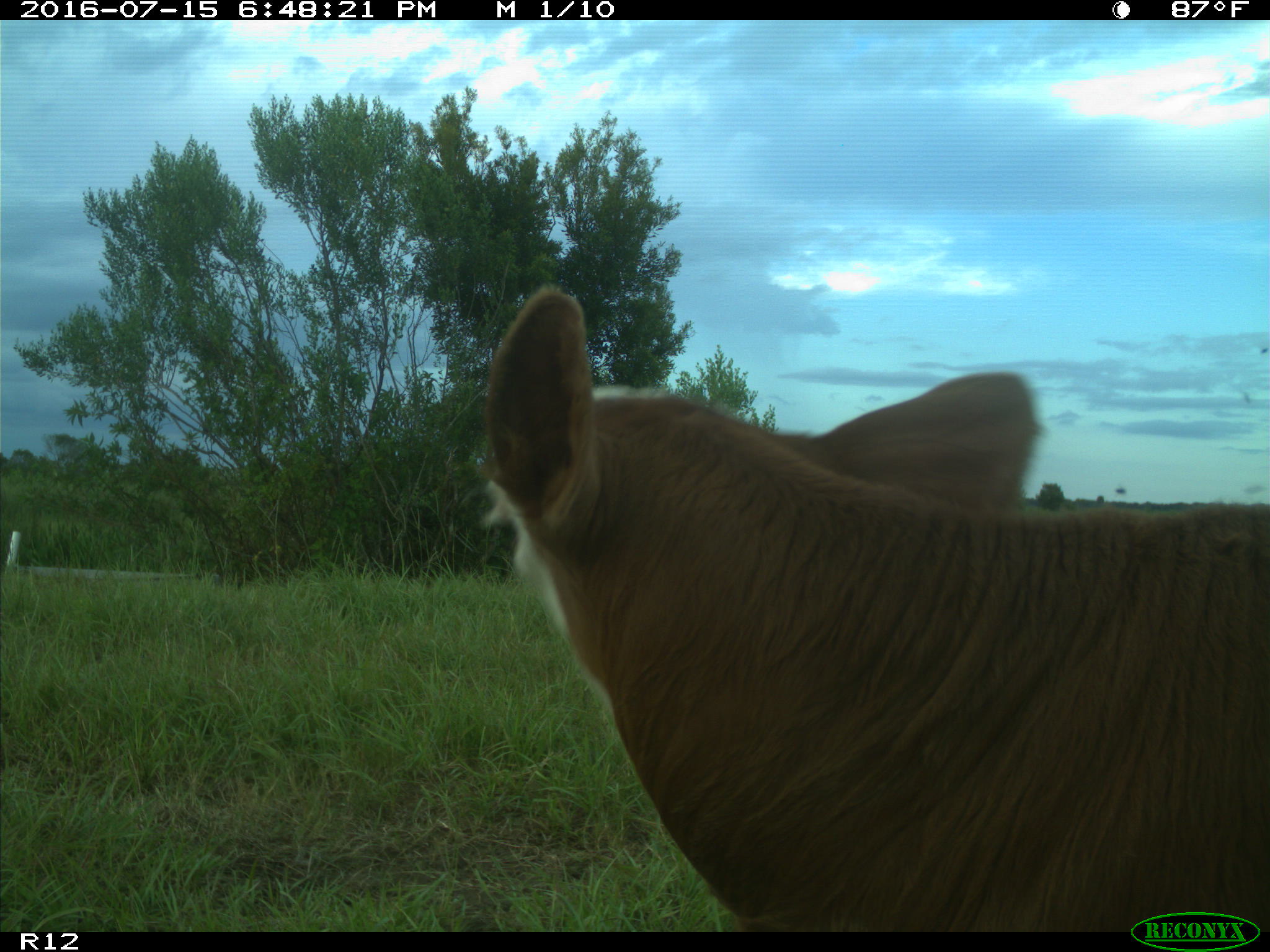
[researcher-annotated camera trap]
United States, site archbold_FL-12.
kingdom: Animalia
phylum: Chordata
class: Mammalia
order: Artiodactyla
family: Bovidae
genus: Bos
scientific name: Bos taurus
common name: domestic cow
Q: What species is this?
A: Bos taurus (domestic cow).